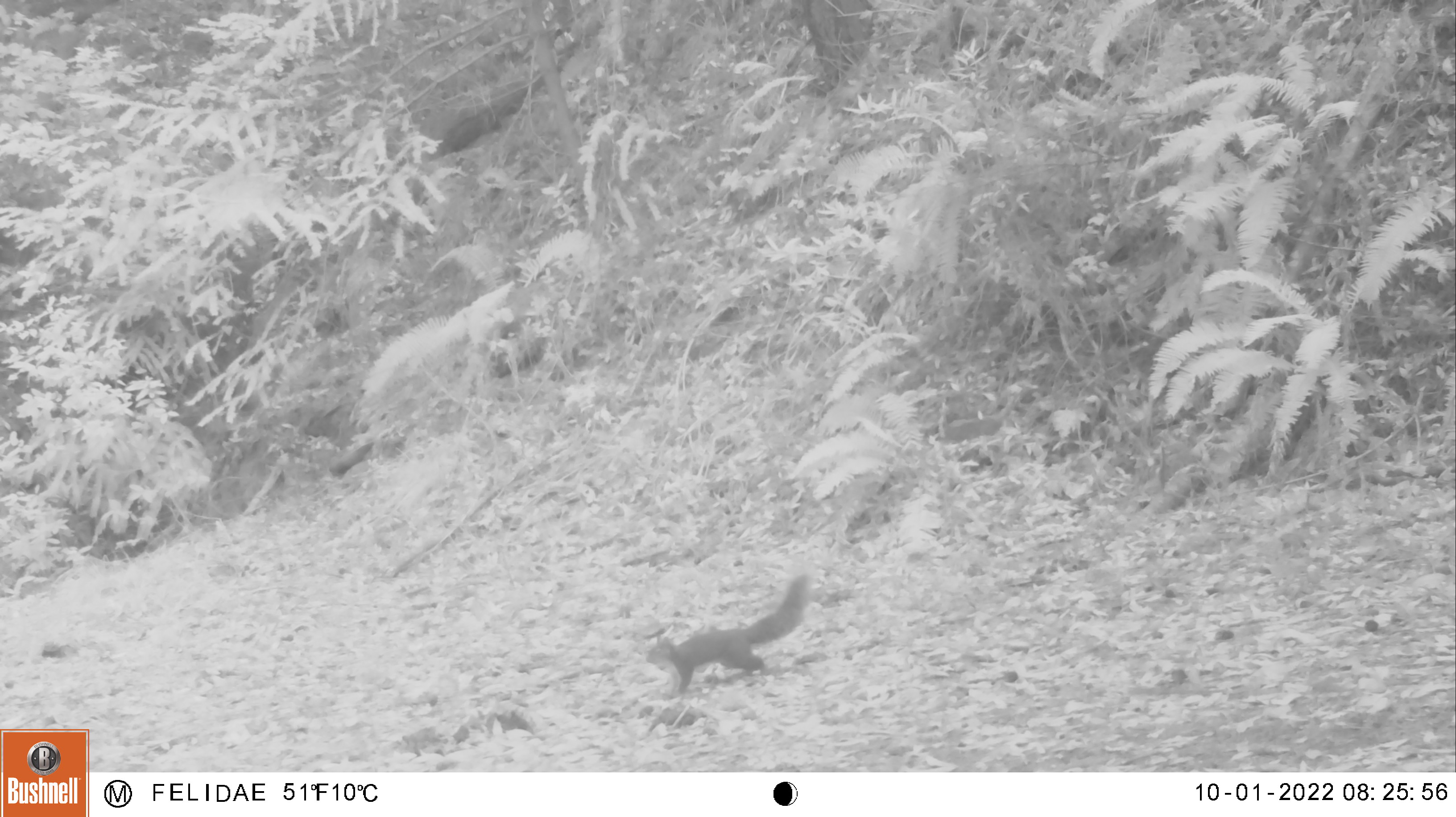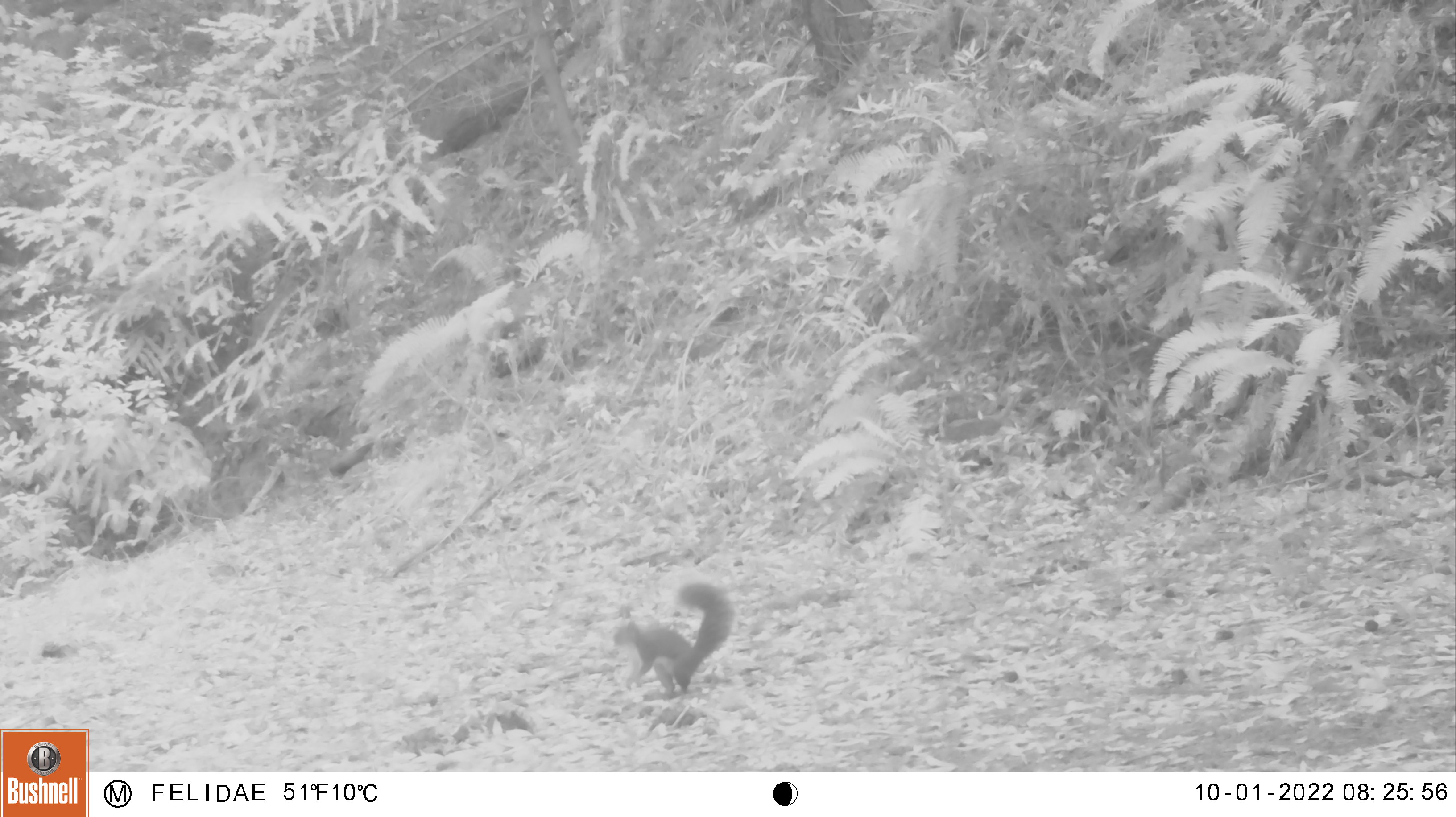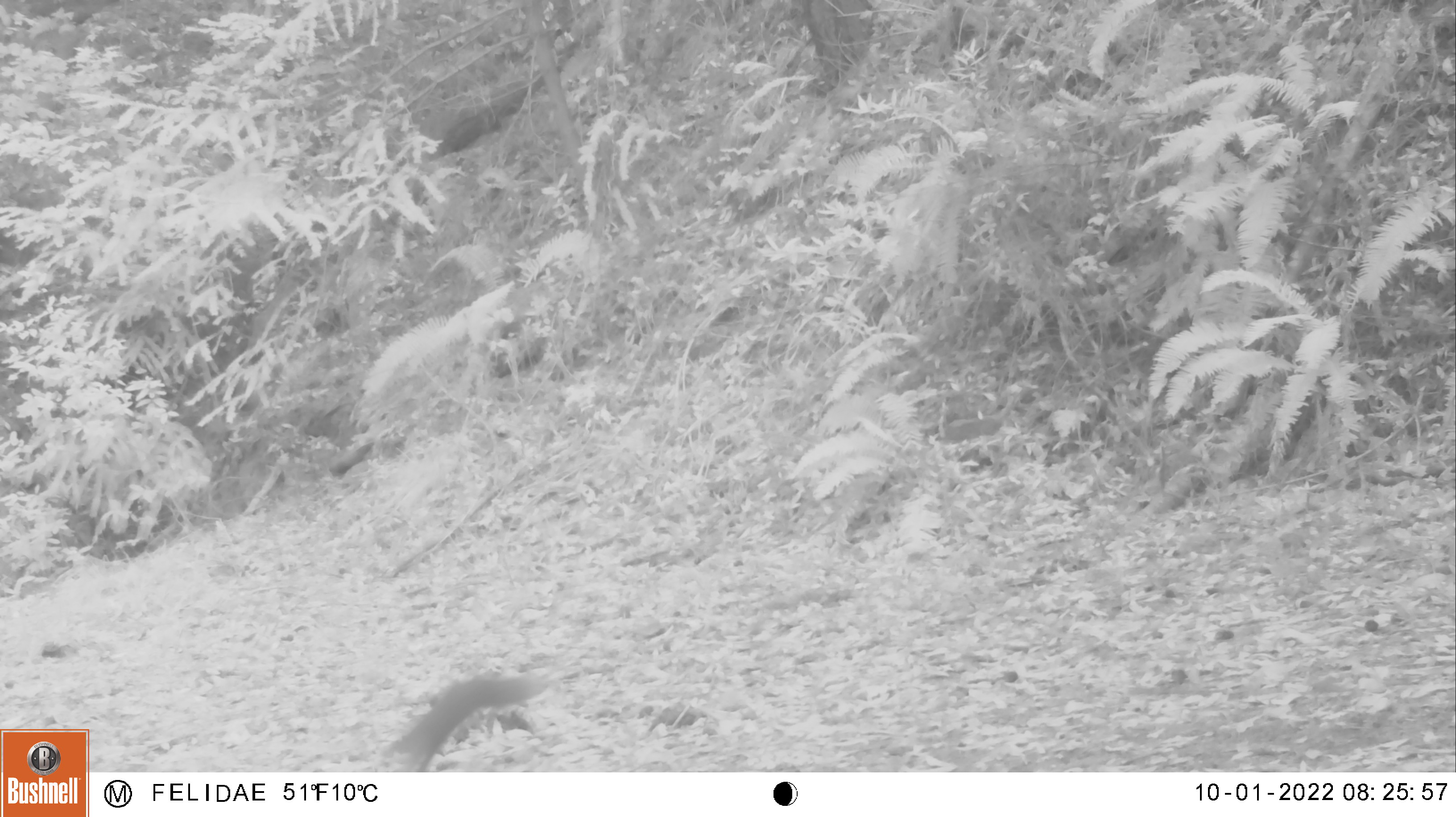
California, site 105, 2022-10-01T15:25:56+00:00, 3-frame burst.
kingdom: Animalia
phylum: Chordata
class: Mammalia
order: Rodentia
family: Sciuridae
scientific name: Sciuridae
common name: squirrel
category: unknown squirrel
Unknown squirrel (squirrel) (Sciuridae).